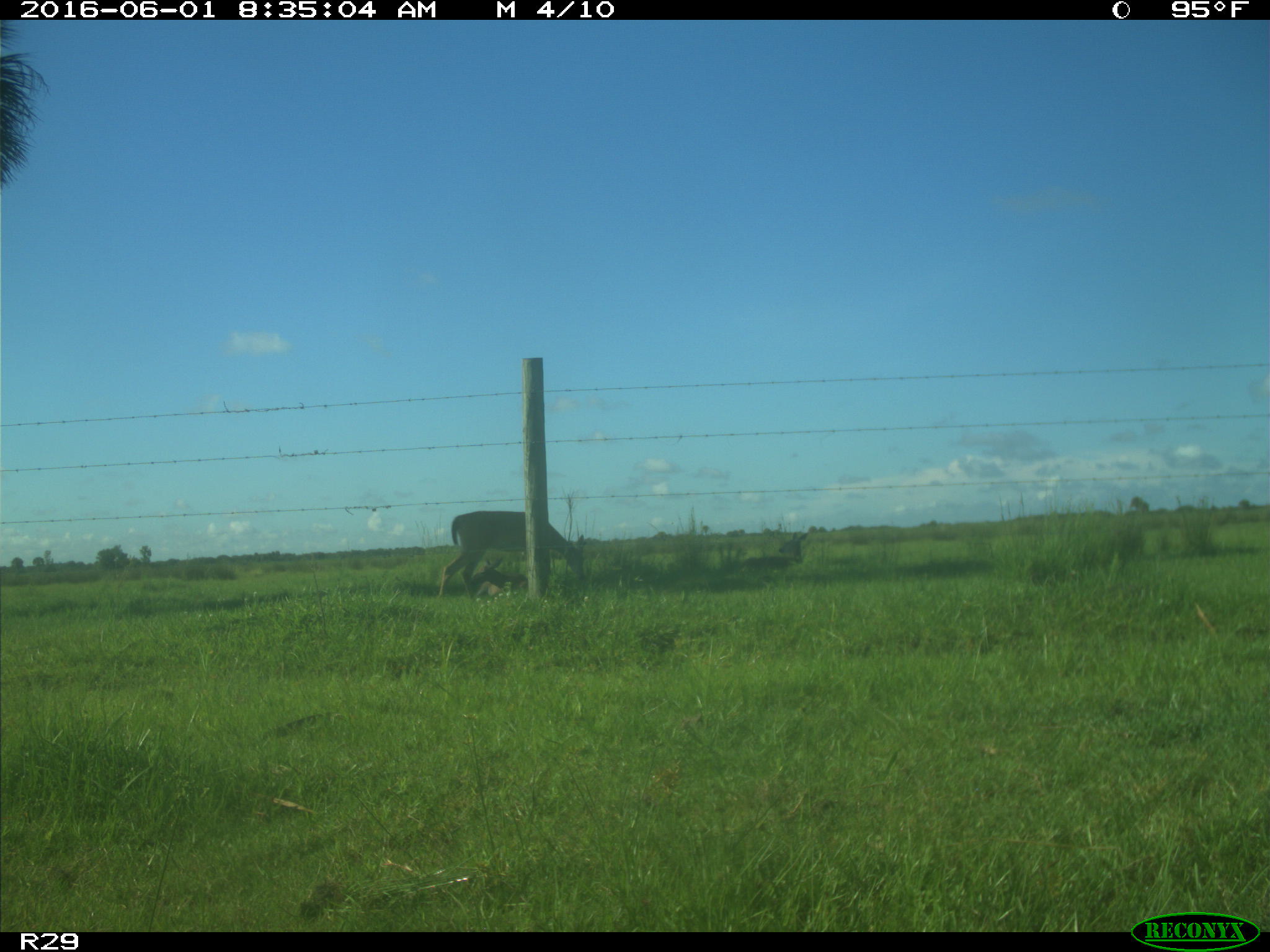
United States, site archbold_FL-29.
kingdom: Animalia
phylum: Chordata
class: Mammalia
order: Artiodactyla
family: Cervidae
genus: Odocoileus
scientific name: Odocoileus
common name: deer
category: unidentified deer